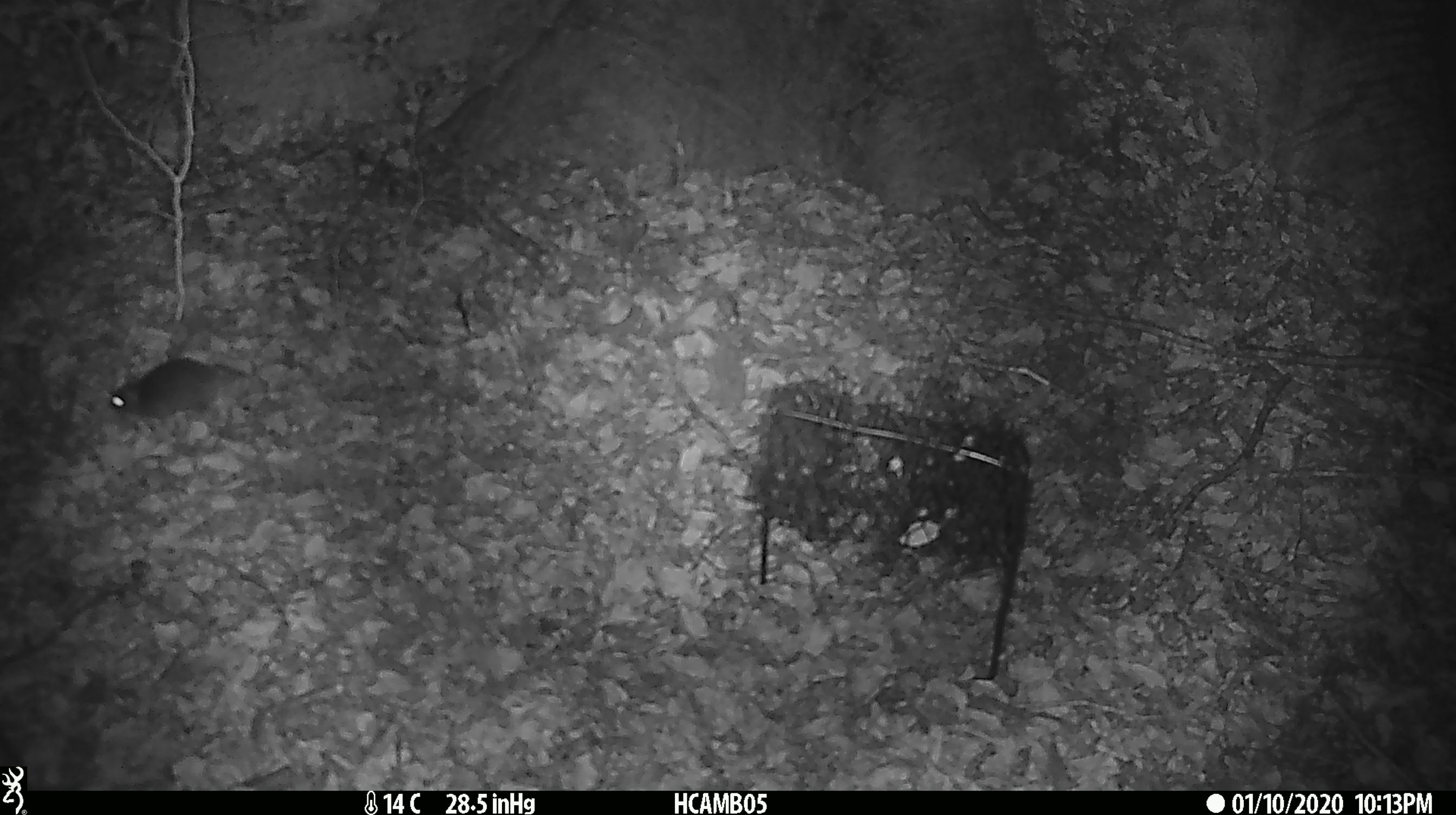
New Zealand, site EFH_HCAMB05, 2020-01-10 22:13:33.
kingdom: Animalia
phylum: Chordata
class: Mammalia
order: Rodentia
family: Muridae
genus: Mus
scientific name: Mus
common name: mouse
Mouse (Mus).